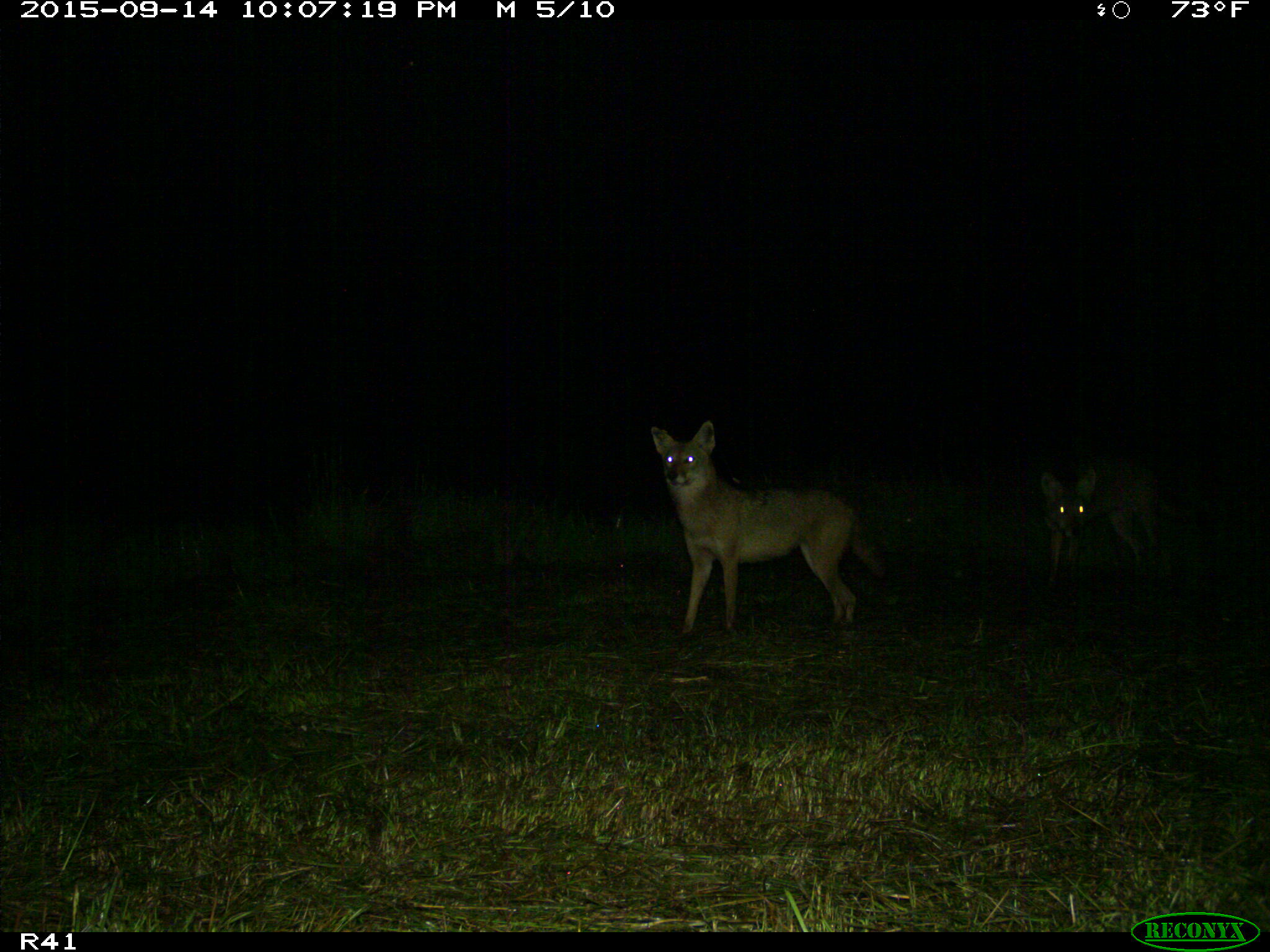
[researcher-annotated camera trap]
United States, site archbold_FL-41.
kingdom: Animalia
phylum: Chordata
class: Mammalia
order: Carnivora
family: Canidae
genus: Canis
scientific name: Canis latrans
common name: coyote